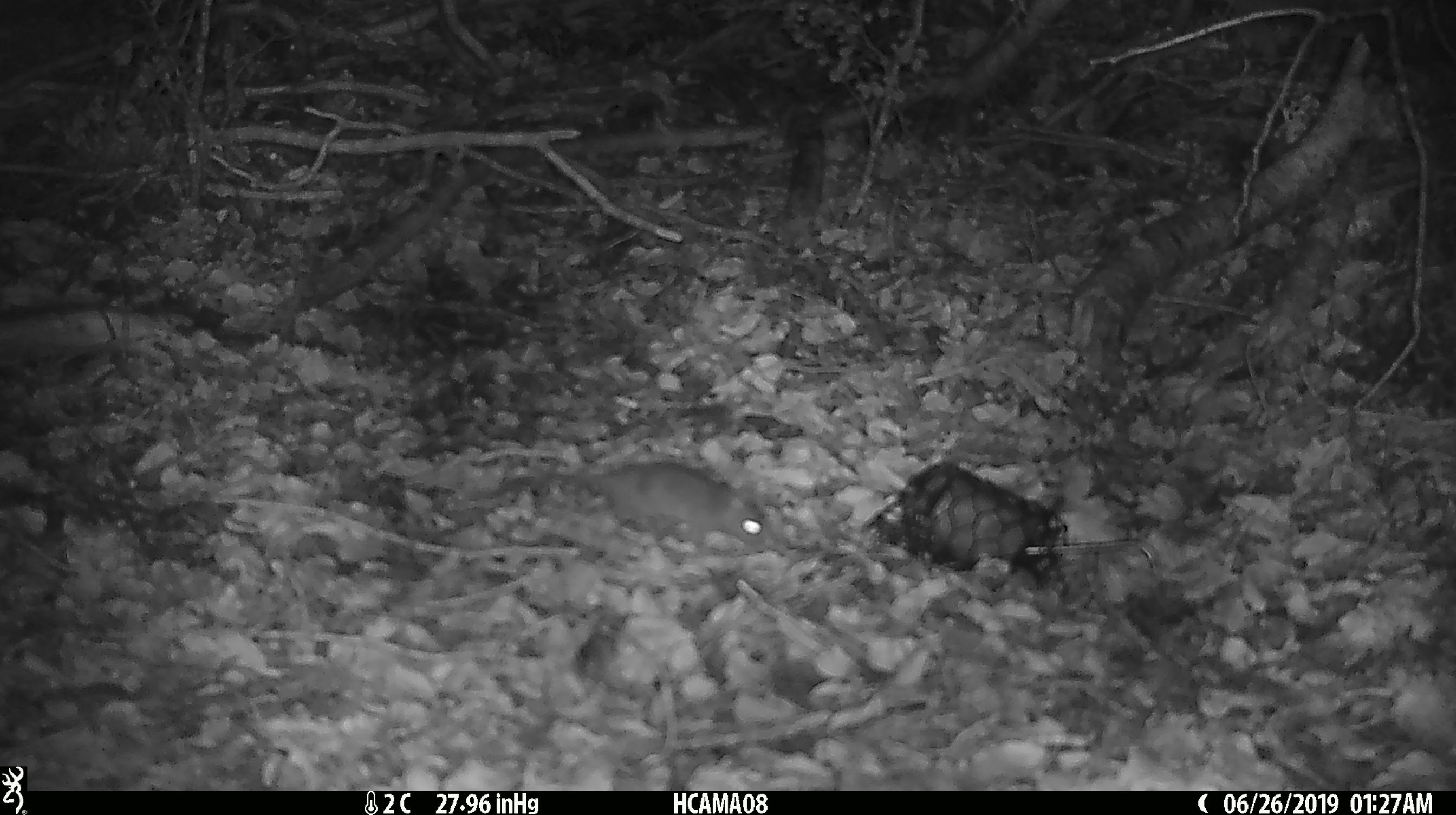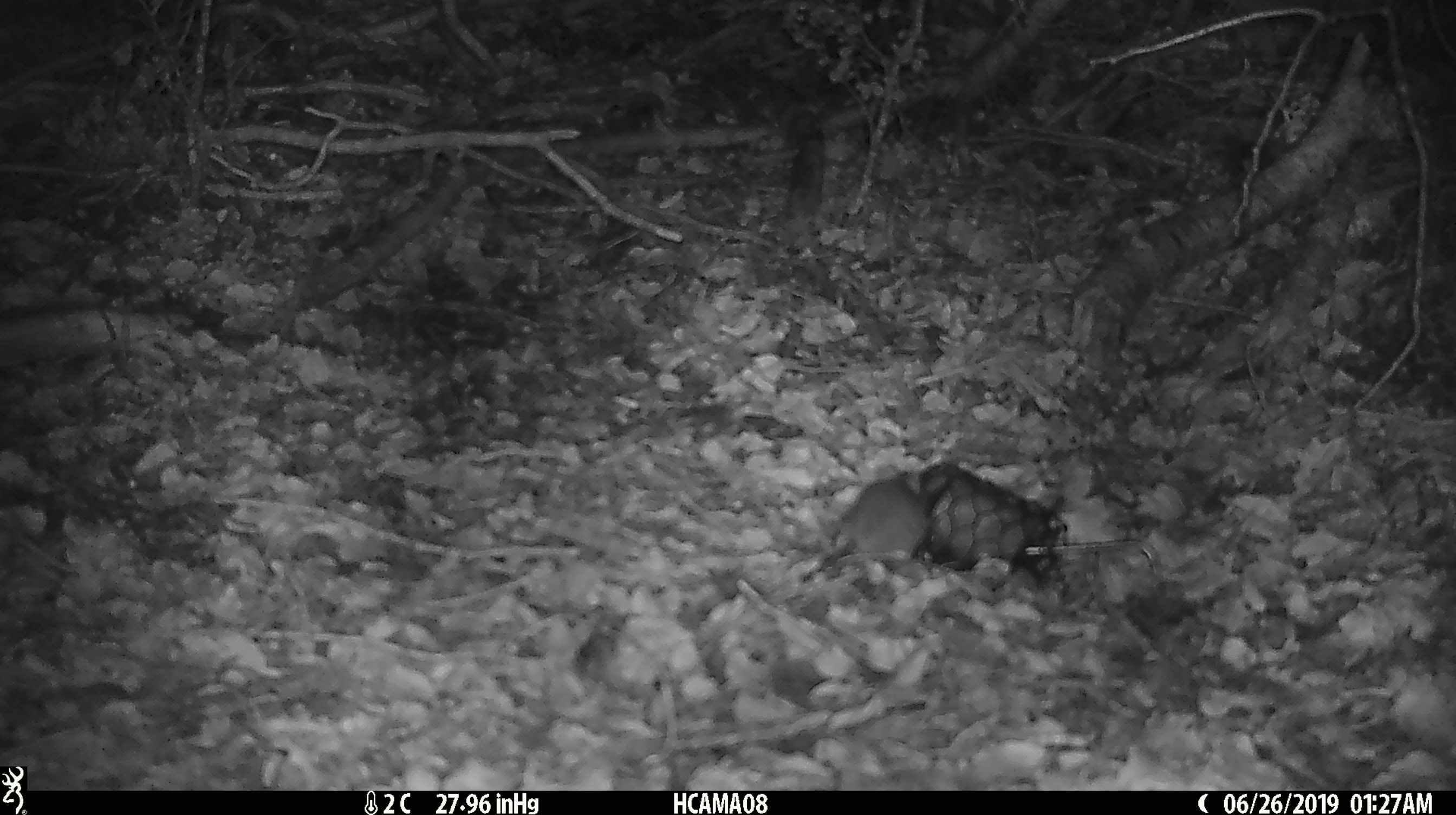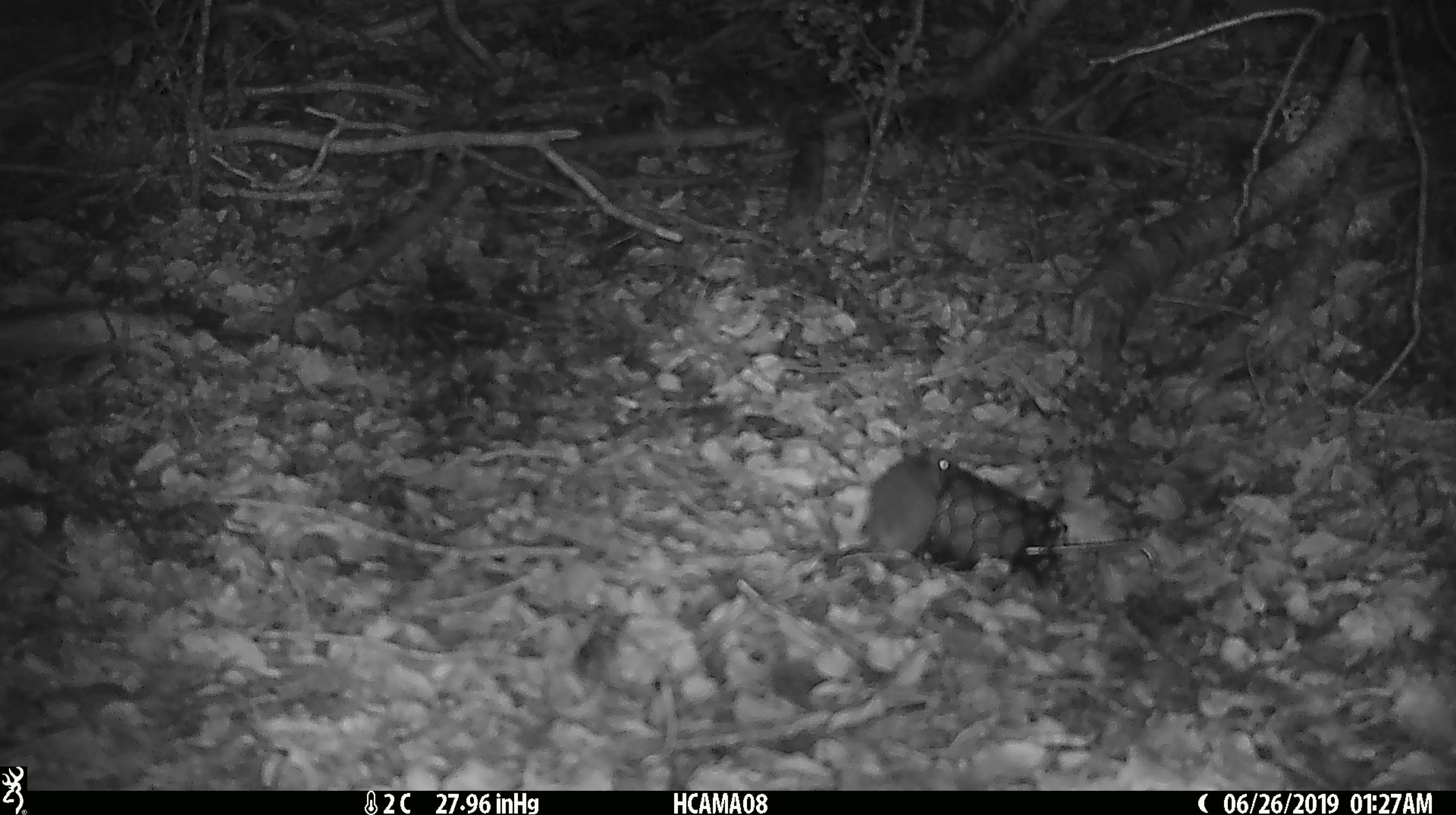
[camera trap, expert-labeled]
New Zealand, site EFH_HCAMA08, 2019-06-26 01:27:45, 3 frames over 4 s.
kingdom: Animalia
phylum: Chordata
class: Mammalia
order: Rodentia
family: Muridae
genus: Mus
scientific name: Mus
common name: mouse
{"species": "mouse (Mus)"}